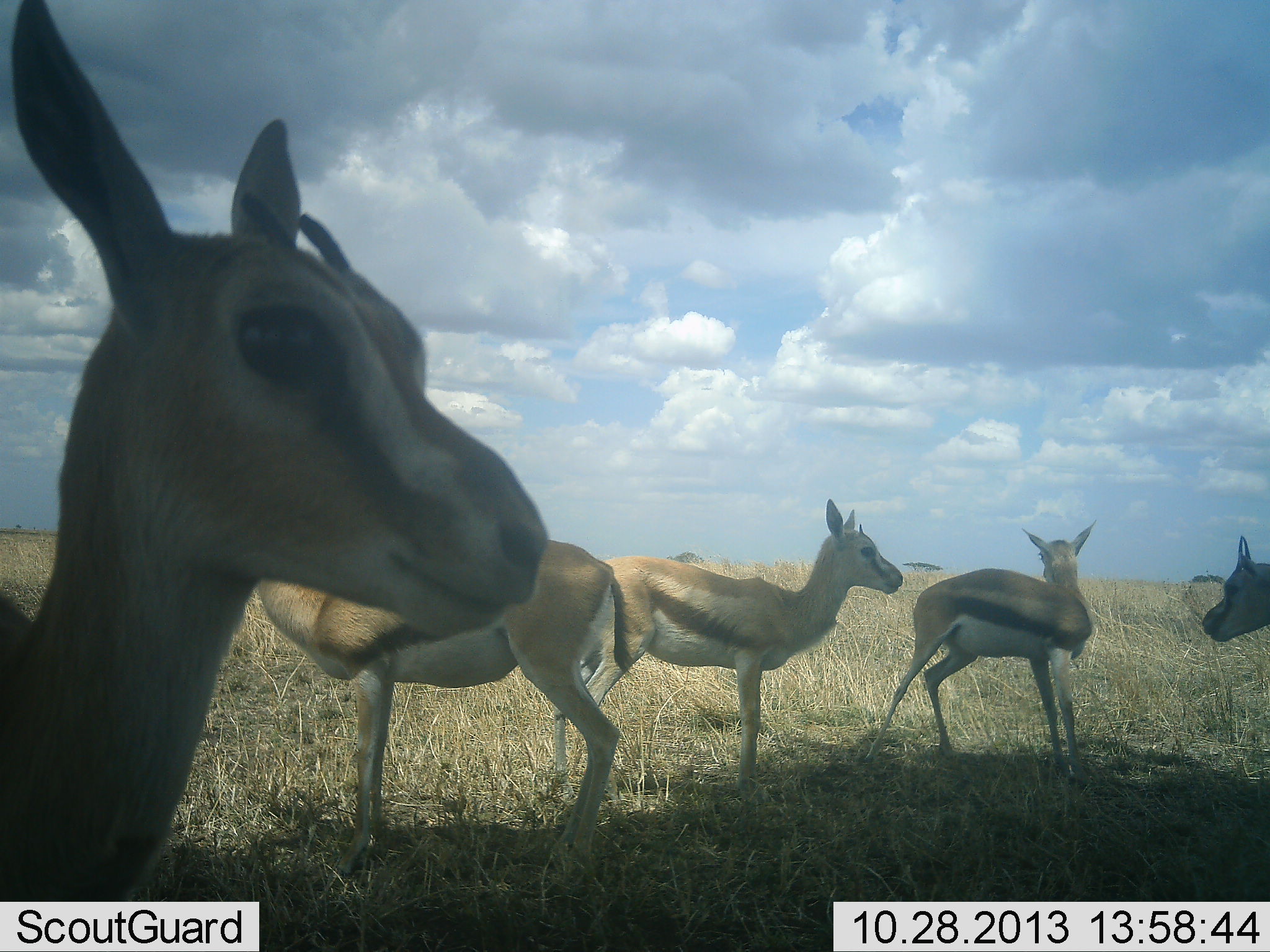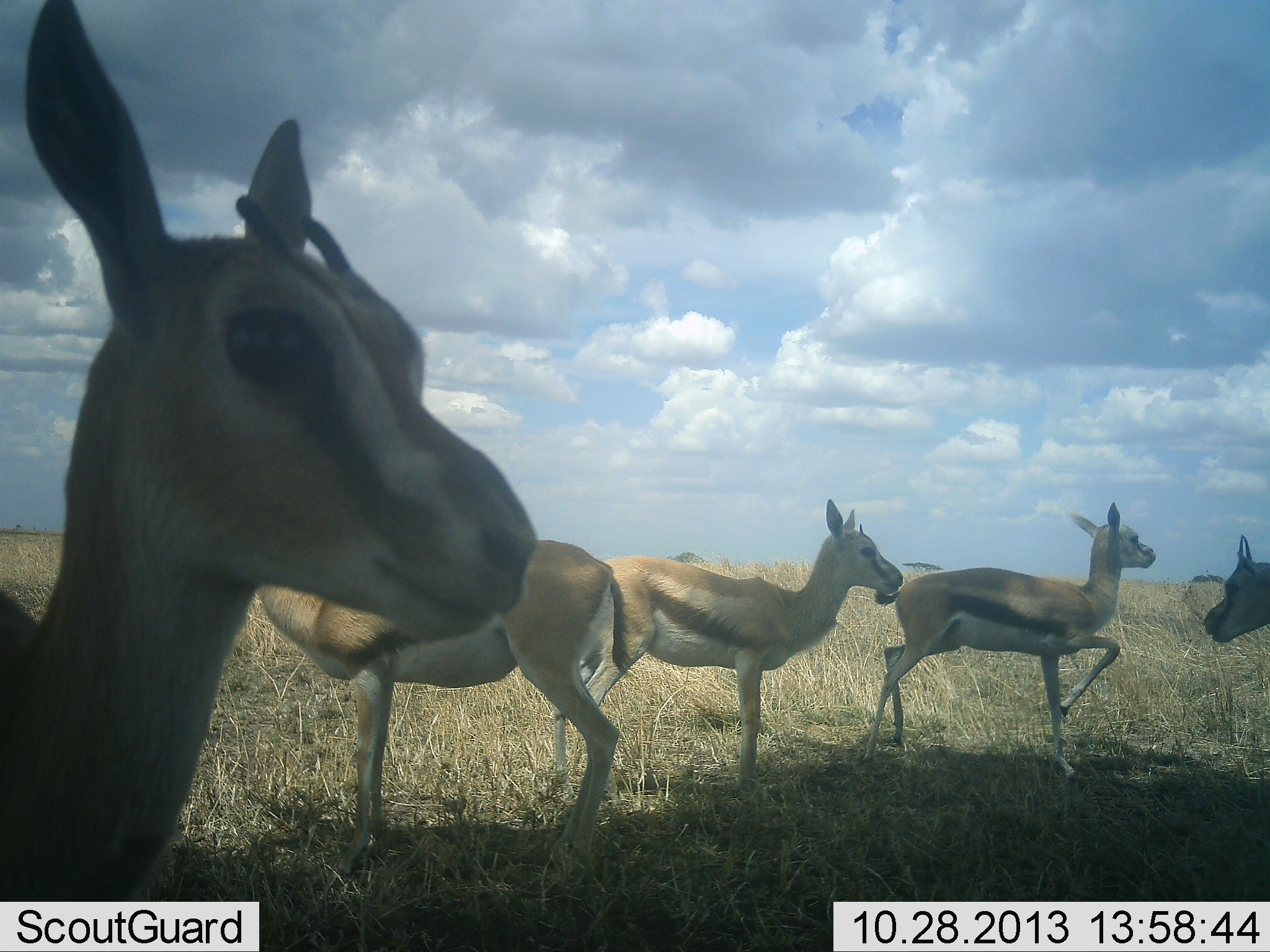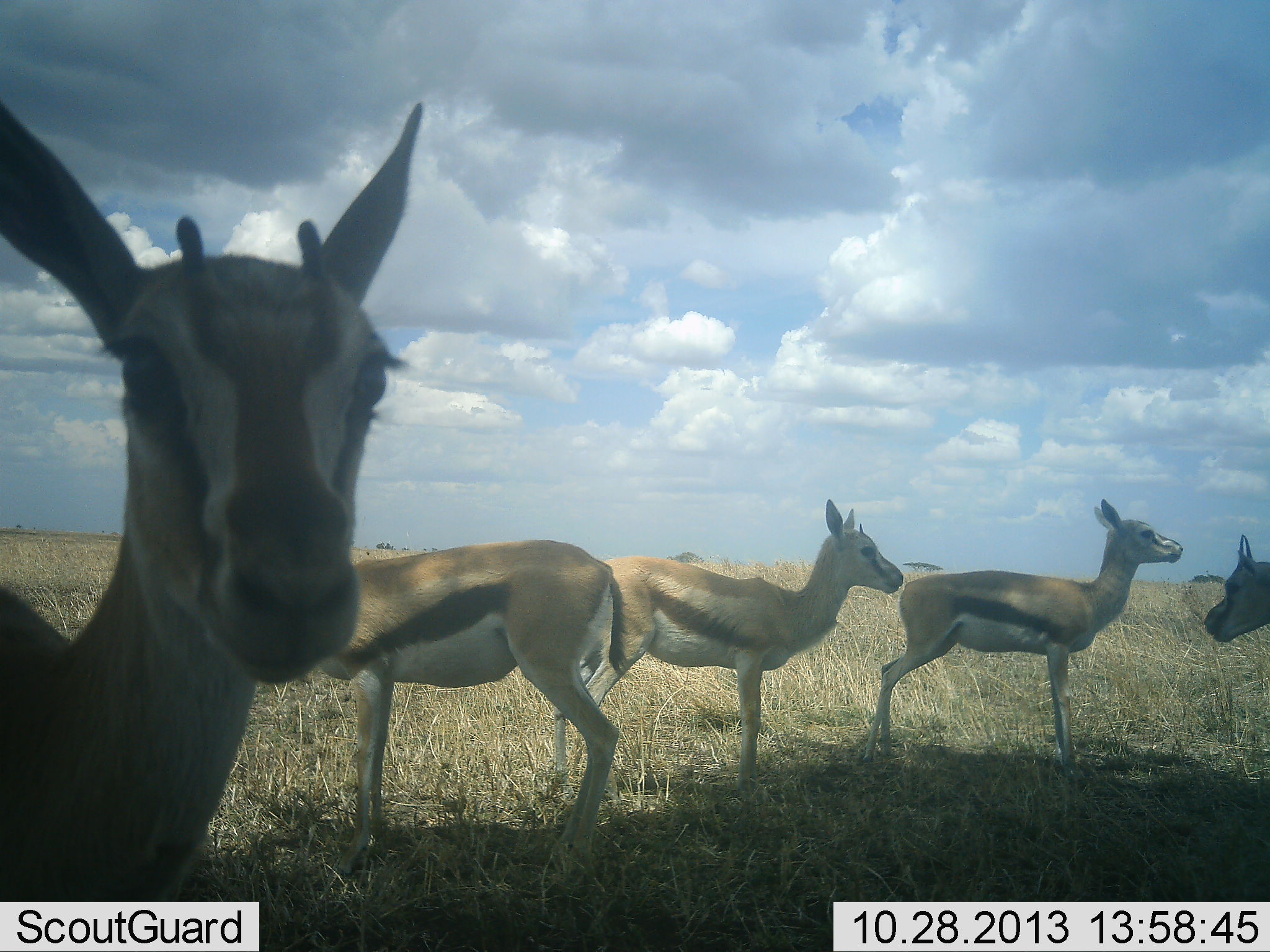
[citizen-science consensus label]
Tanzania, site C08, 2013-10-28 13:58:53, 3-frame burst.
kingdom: Animalia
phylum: Chordata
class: Mammalia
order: Artiodactyla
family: Bovidae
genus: Eudorcas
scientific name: Eudorcas thomsonii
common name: thomson's gazelle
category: gazellethomsons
Gazellethomsons (thomson's gazelle) (Eudorcas thomsonii), count 5. Behavior (volunteer vote fractions): standing 92%, resting 4%, moving 38%, interacting 0%. Young present (vote fraction): 4%. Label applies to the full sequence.